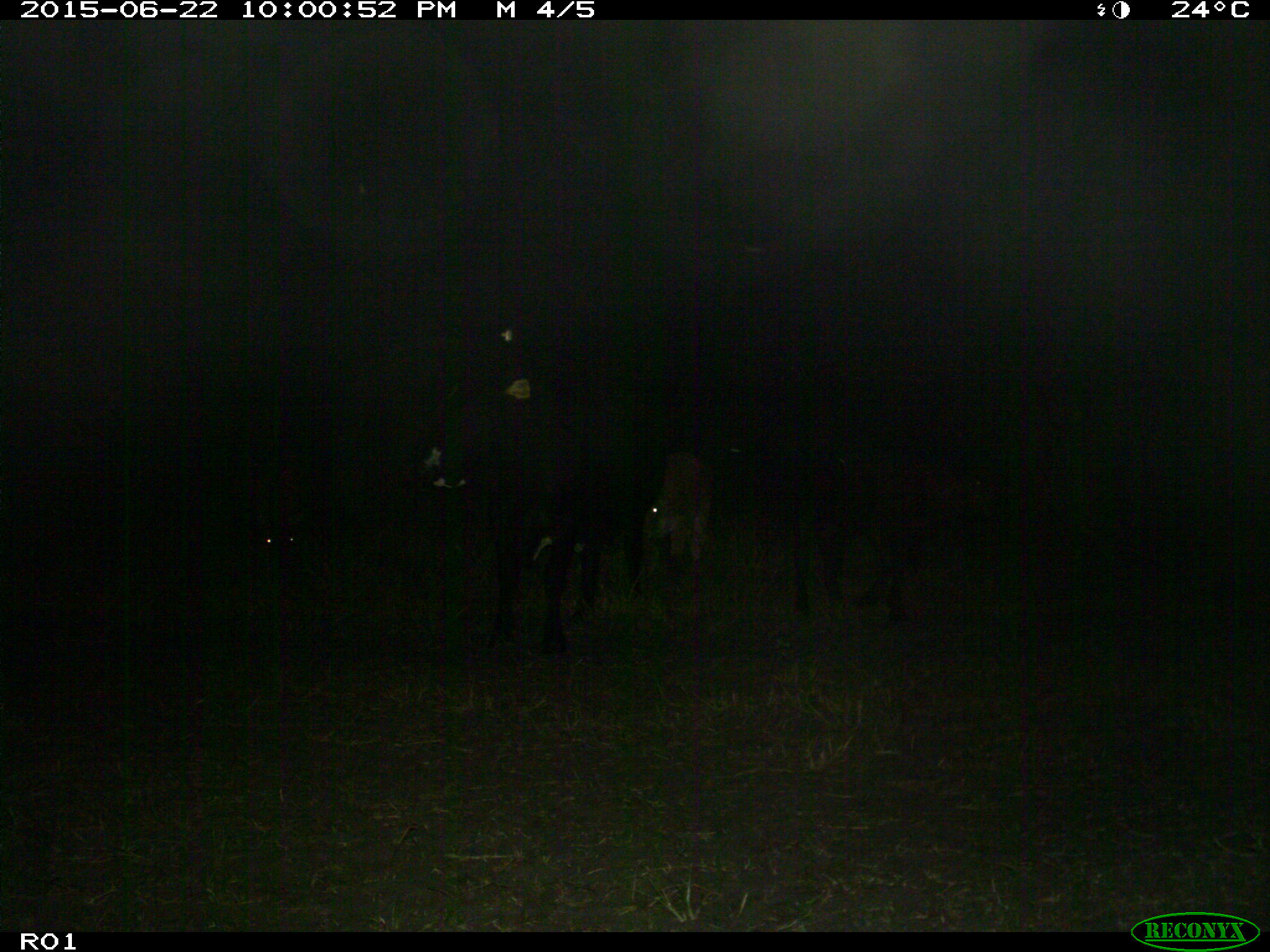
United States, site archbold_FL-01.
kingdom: Animalia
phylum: Chordata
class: Mammalia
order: Artiodactyla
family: Bovidae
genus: Bos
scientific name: Bos taurus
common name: domestic cow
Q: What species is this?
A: Bos taurus (domestic cow).